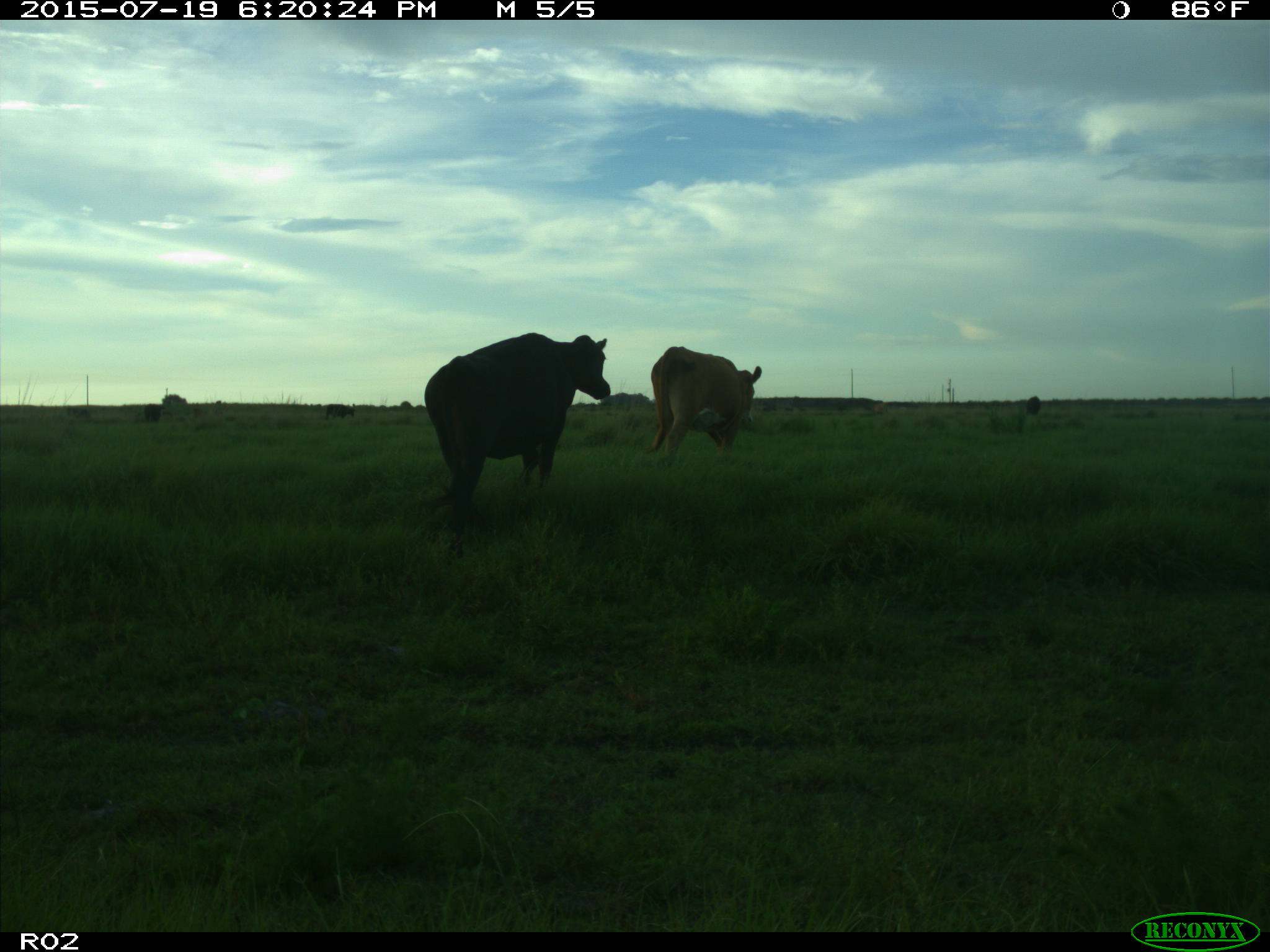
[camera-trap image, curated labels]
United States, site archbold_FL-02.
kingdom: Animalia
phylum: Chordata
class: Mammalia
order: Artiodactyla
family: Bovidae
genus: Bos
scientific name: Bos taurus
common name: domestic cow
Bos taurus (domestic cow).